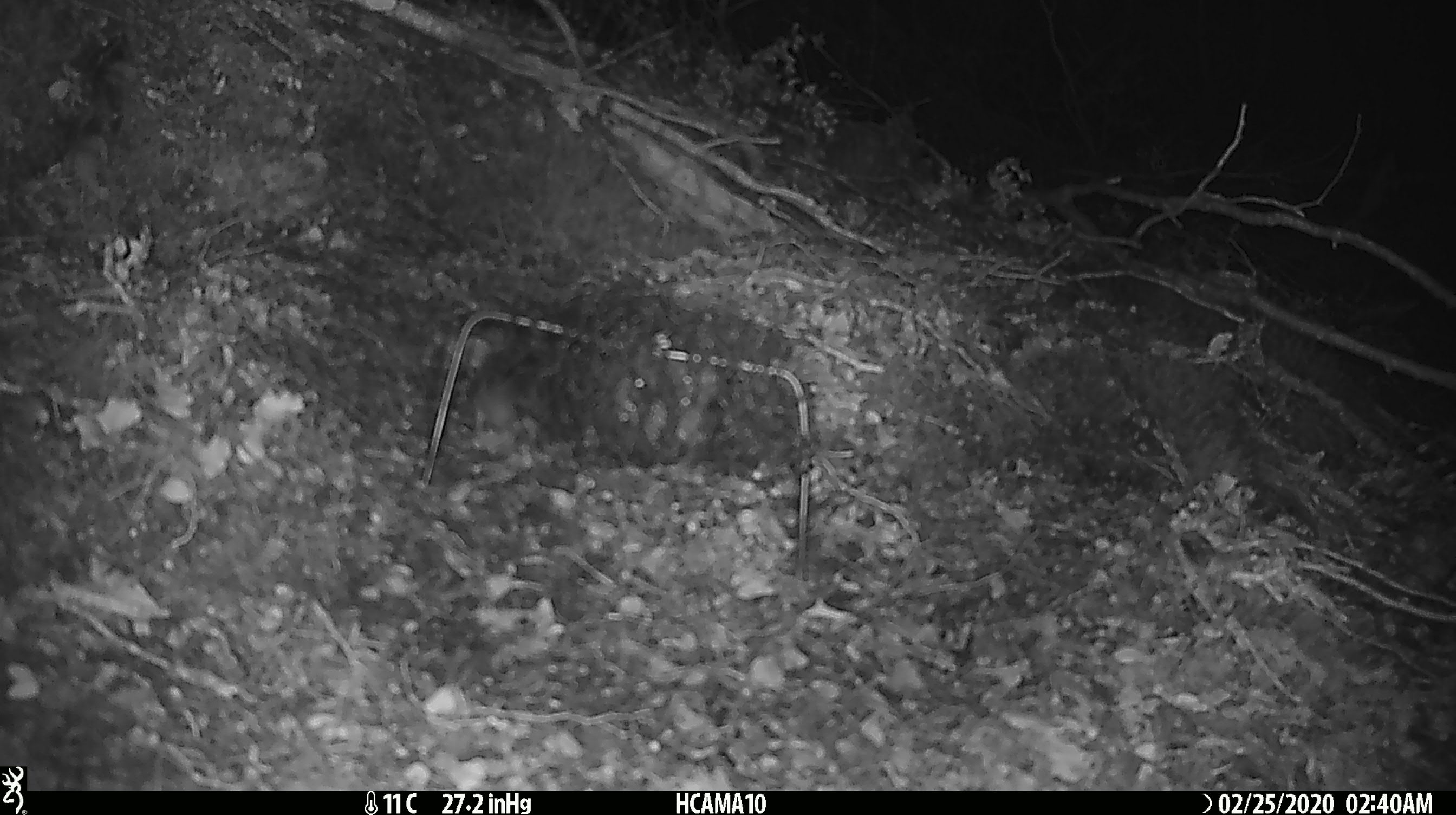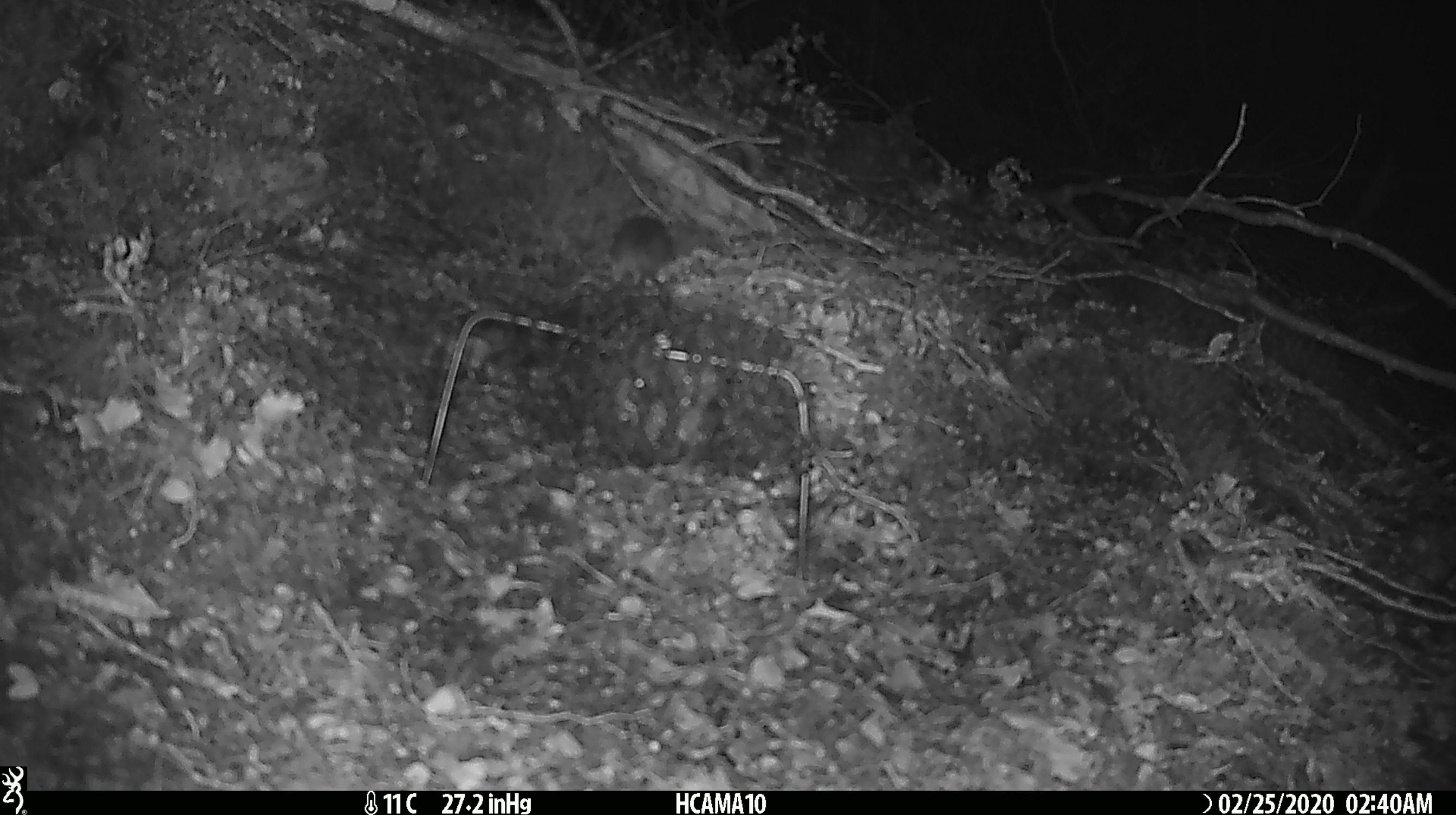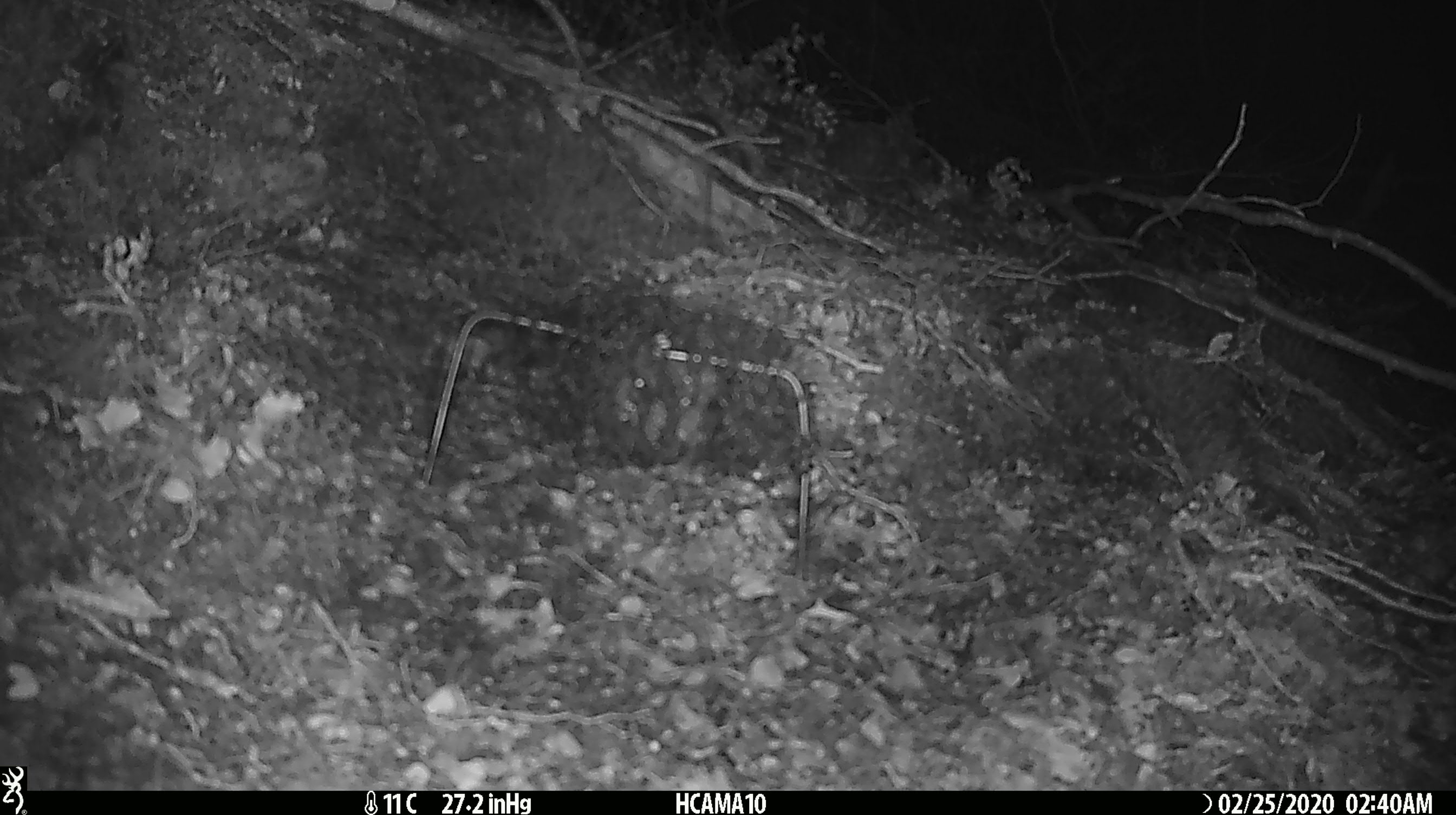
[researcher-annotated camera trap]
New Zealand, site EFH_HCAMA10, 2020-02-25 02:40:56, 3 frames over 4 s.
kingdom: Animalia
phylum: Chordata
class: Mammalia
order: Rodentia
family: Muridae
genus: Mus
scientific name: Mus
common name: mouse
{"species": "mouse (Mus)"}